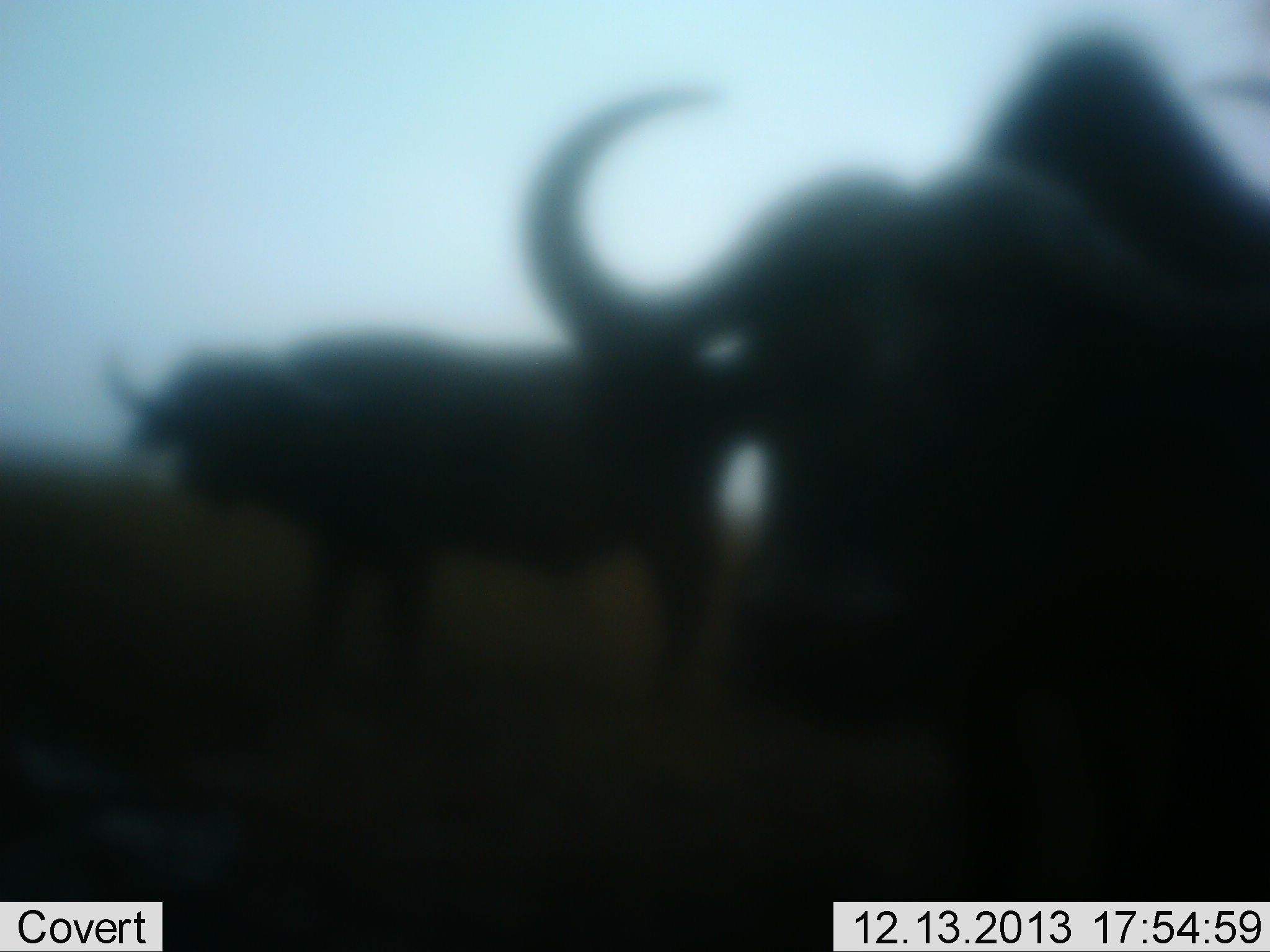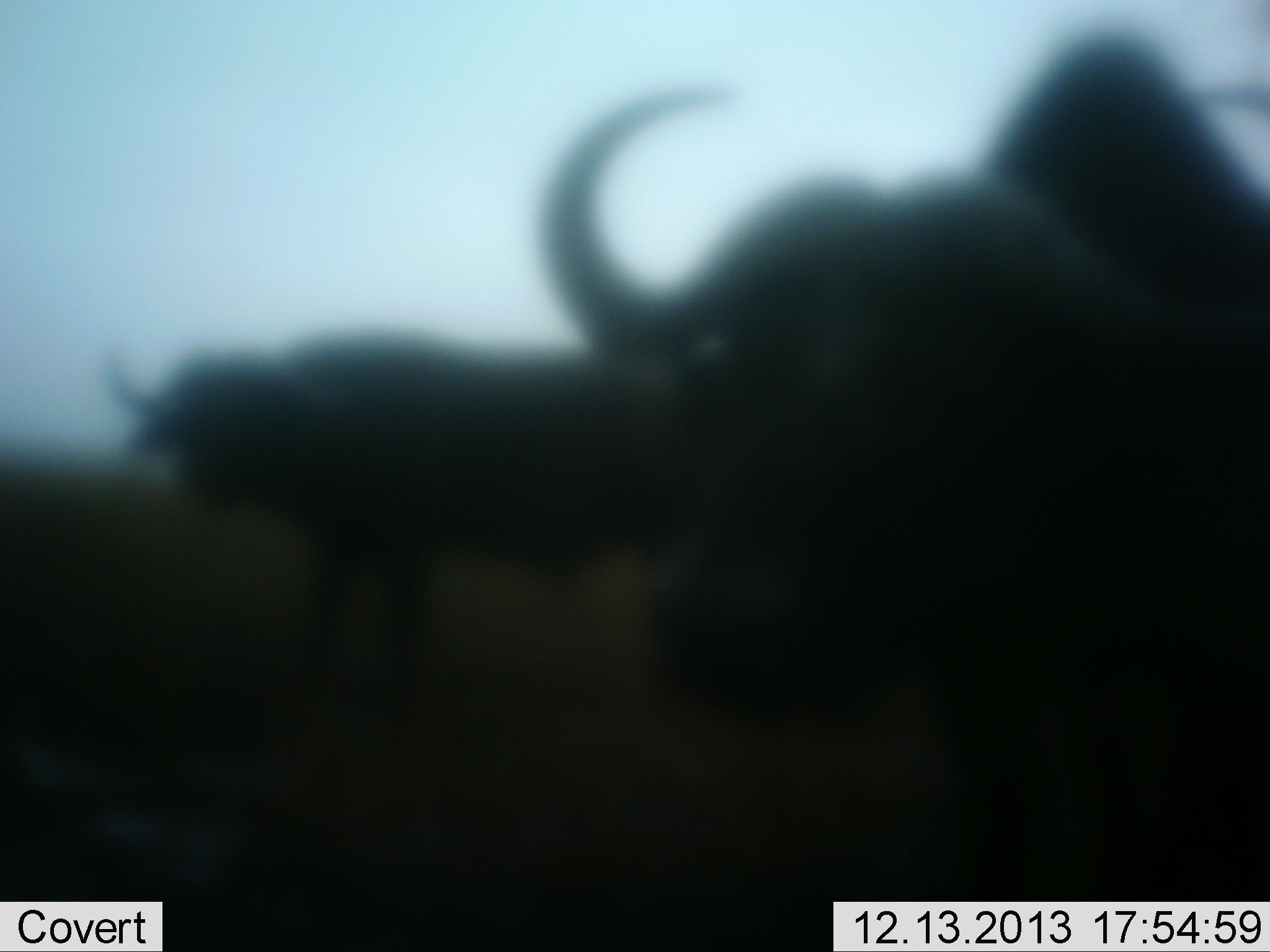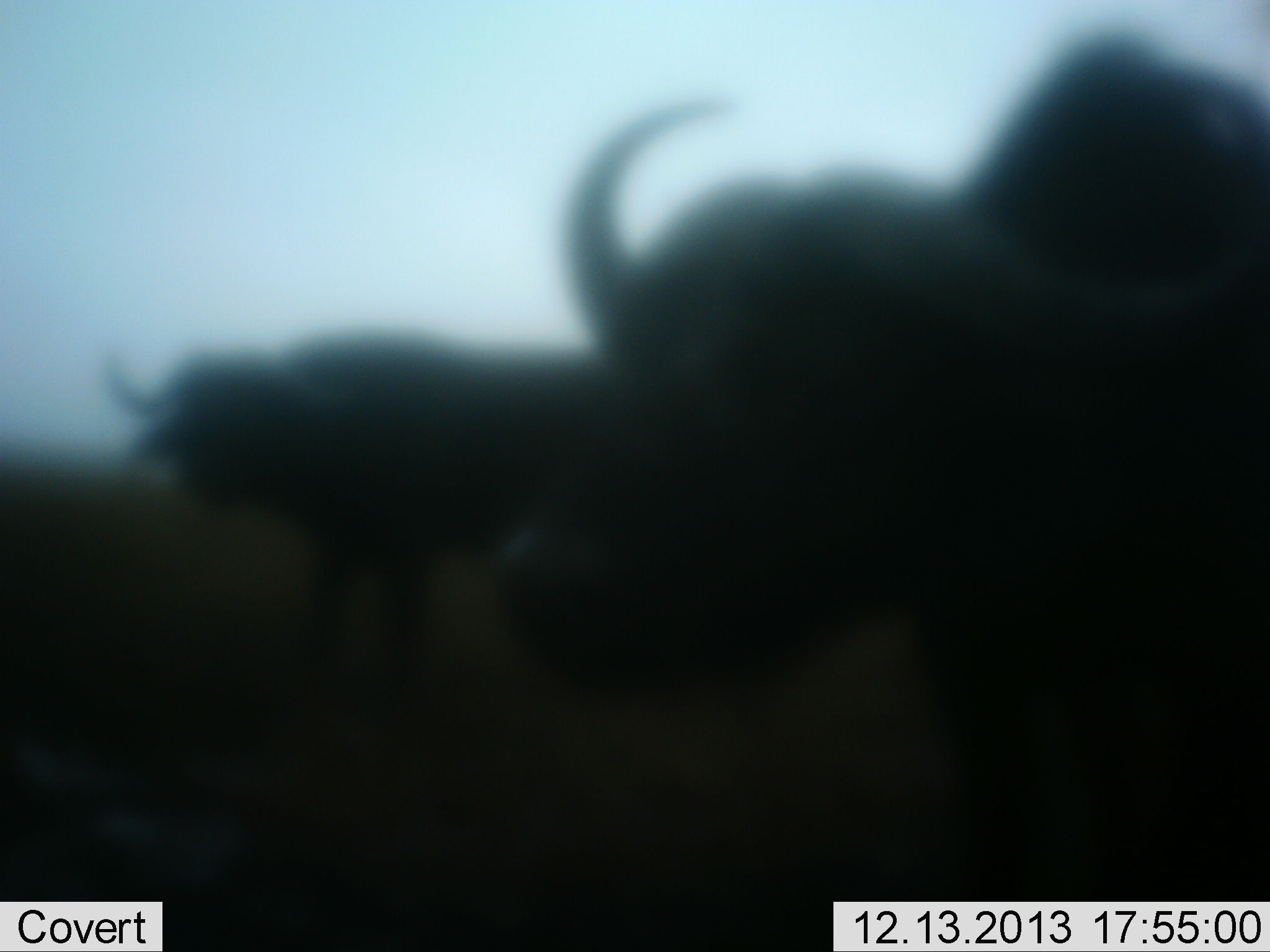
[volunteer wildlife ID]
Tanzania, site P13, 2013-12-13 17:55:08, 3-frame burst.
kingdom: Animalia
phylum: Chordata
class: Mammalia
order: Artiodactyla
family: Bovidae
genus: Syncerus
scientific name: Syncerus caffer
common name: cape buffalo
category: buffalo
Buffalo (cape buffalo) (Syncerus caffer), count 2. Behavior (volunteer vote fractions): standing 94%, resting 0%, moving 3%, interacting 6%. Young present (vote fraction): 0%. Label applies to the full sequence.